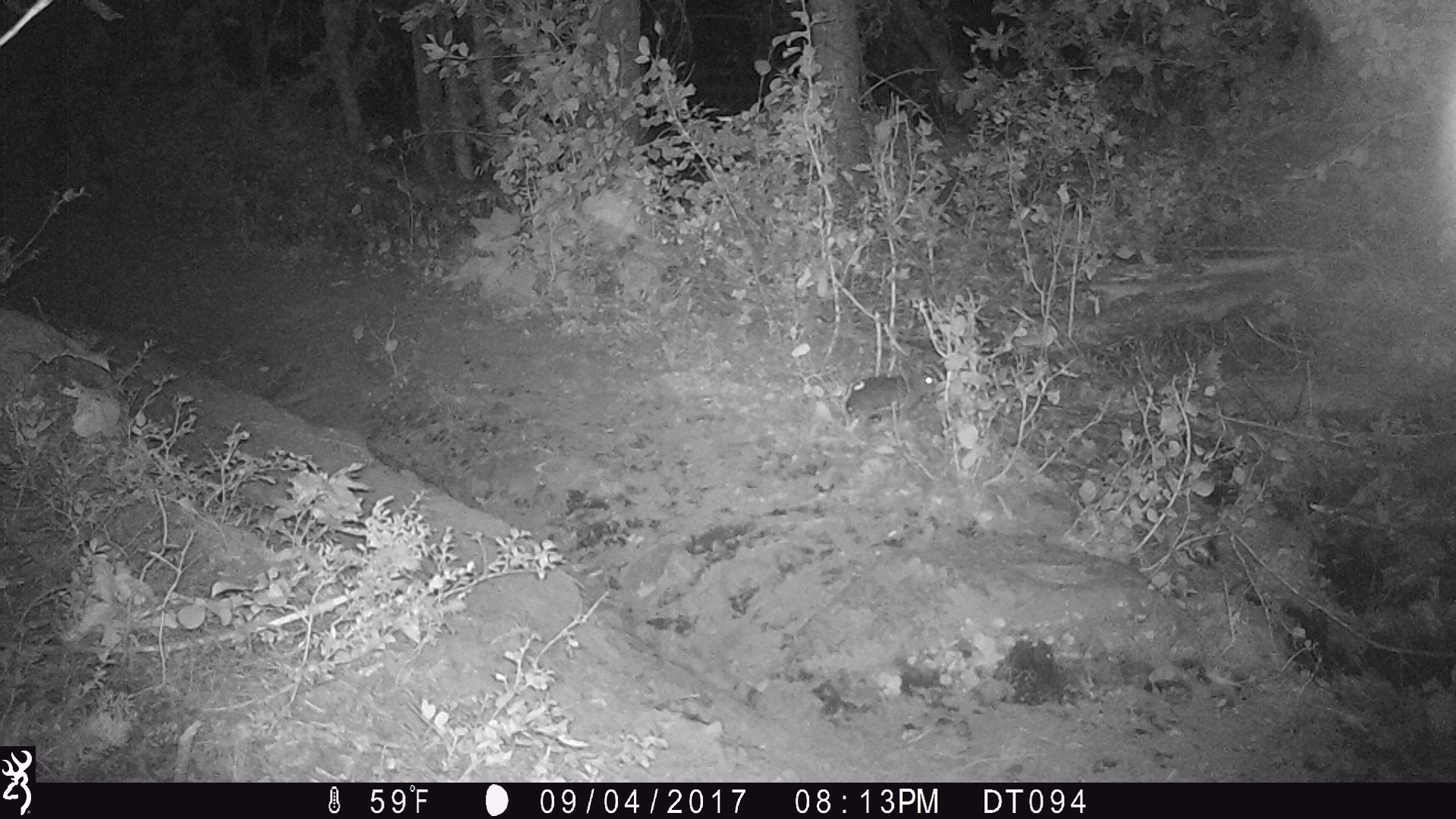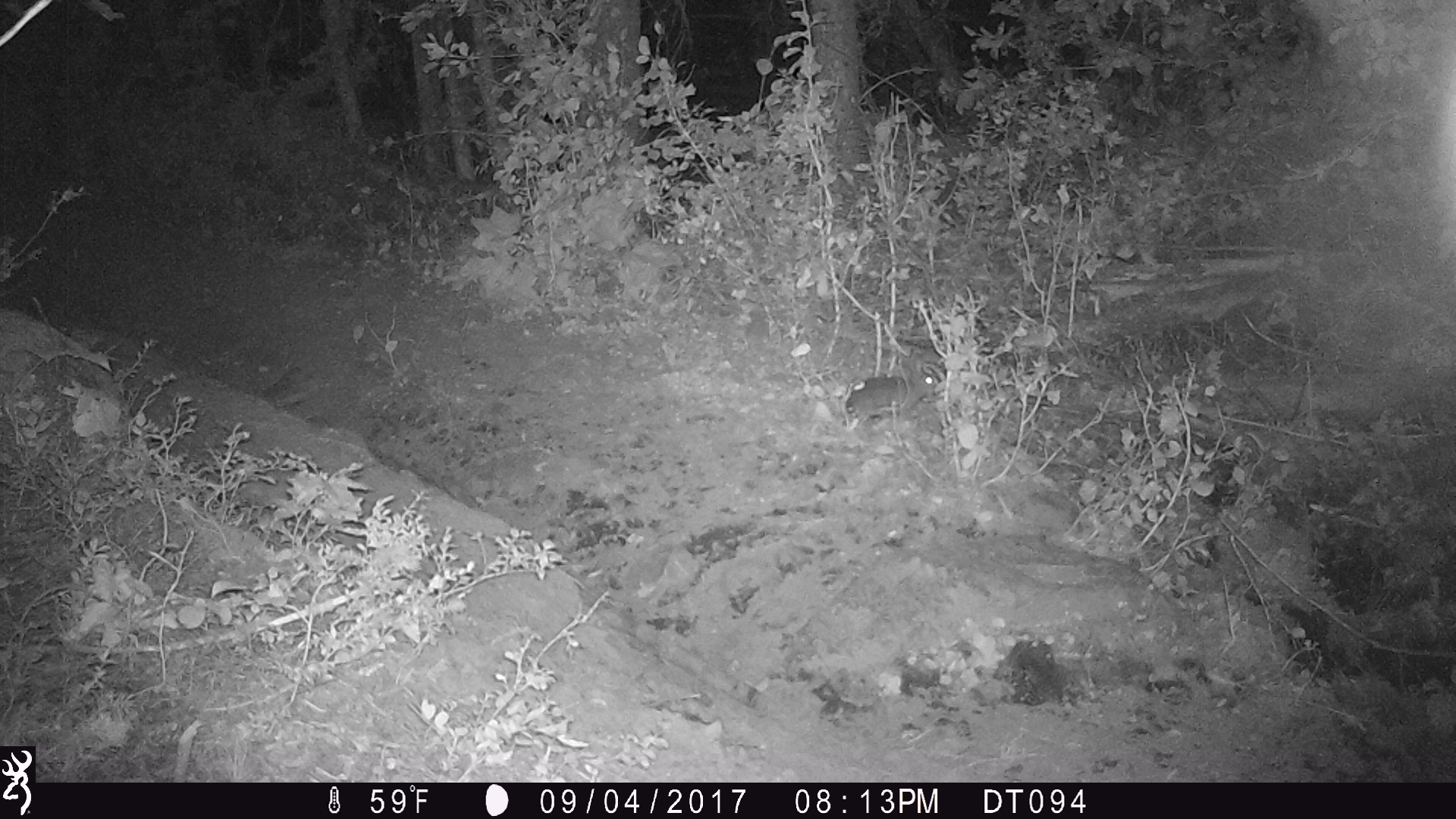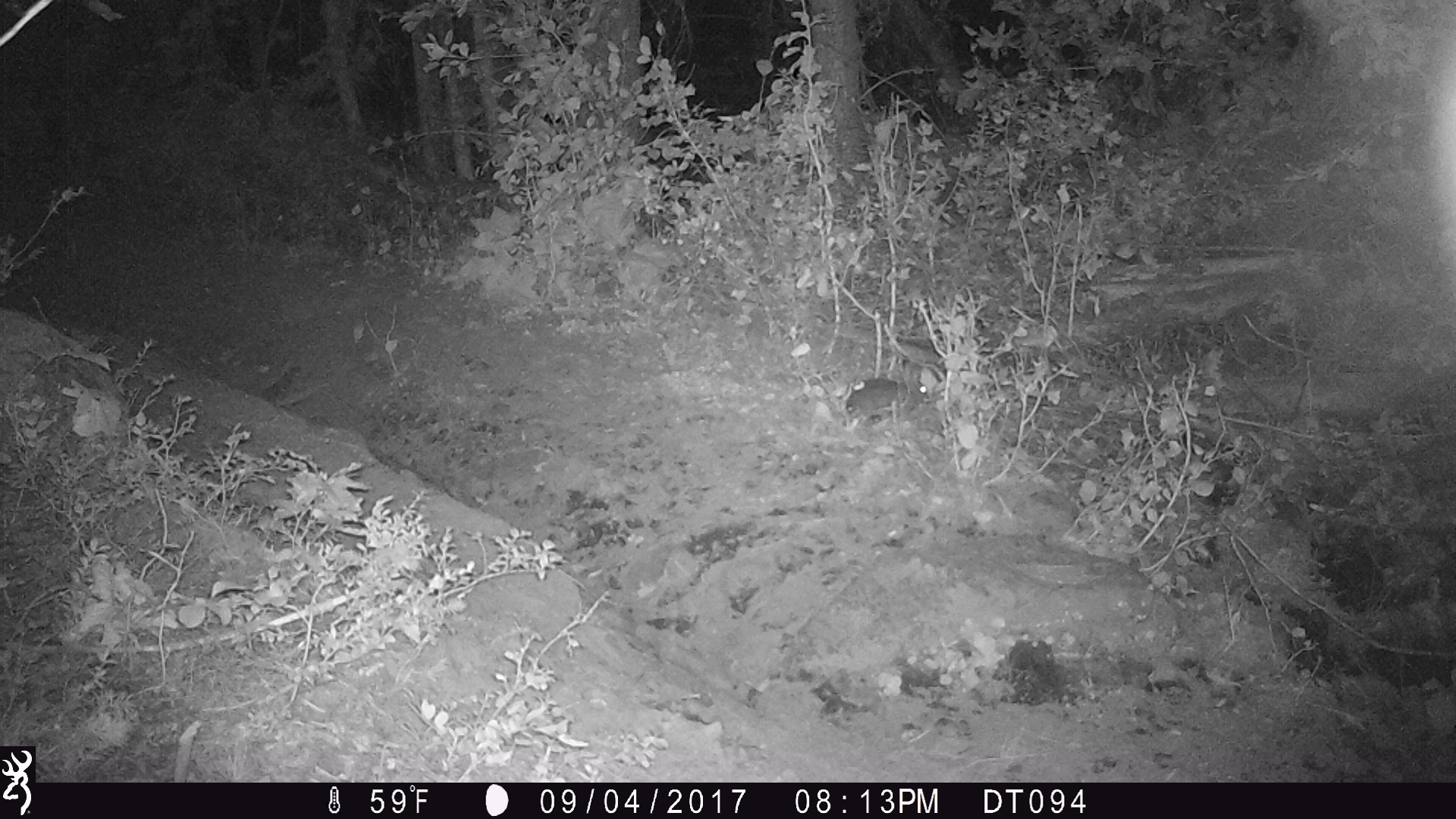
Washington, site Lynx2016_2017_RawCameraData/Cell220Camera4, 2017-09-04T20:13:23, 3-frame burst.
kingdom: Animalia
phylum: Chordata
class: Mammalia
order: Lagomorpha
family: Leporidae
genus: Lepus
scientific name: Lepus americanus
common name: snowshoe hare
Lepus americanus (snowshoe hare). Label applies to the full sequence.